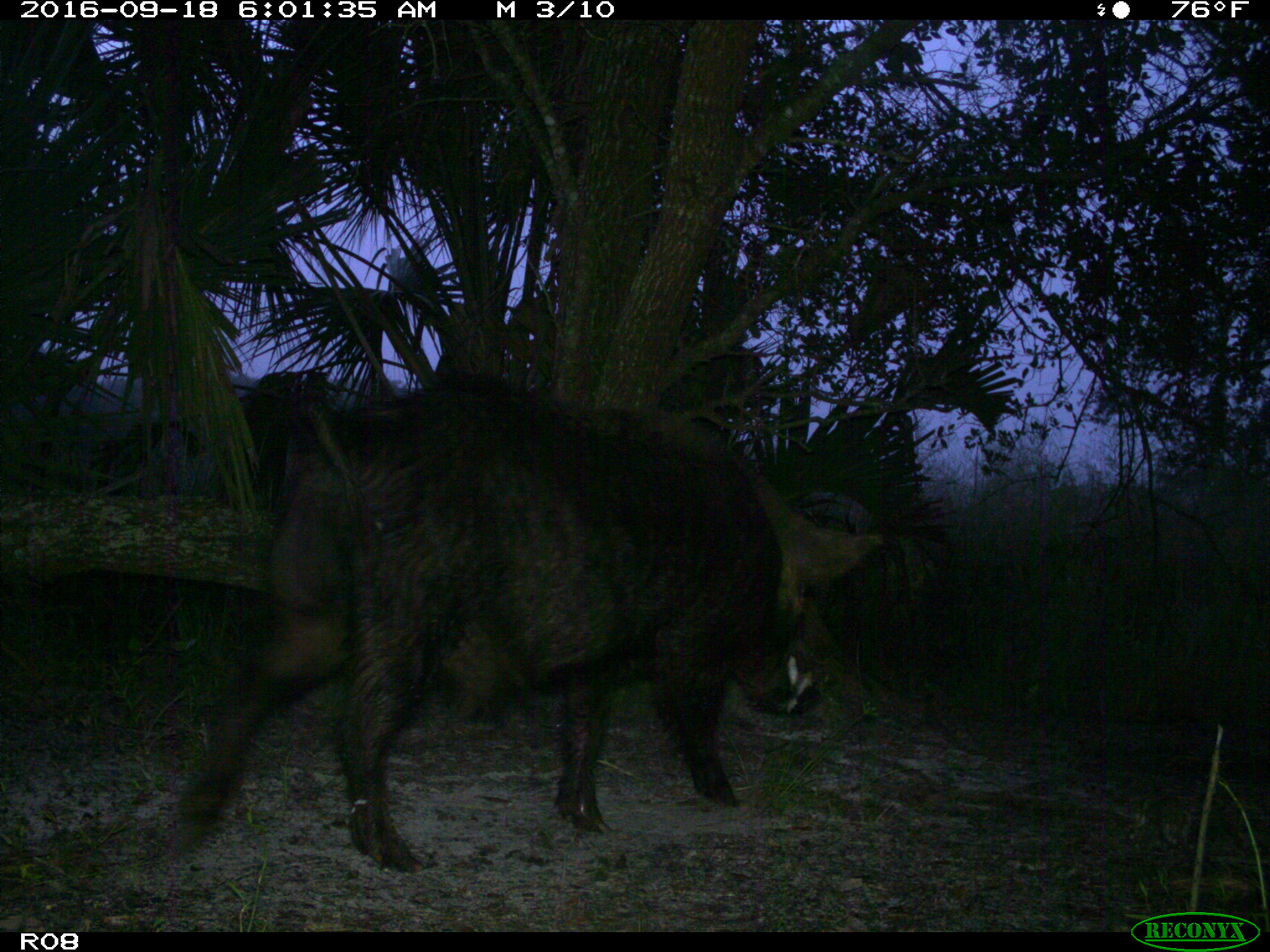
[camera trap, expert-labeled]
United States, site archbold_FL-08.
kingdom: Animalia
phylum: Chordata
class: Mammalia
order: Artiodactyla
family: Suidae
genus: Sus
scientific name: Sus scrofa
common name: wild boar